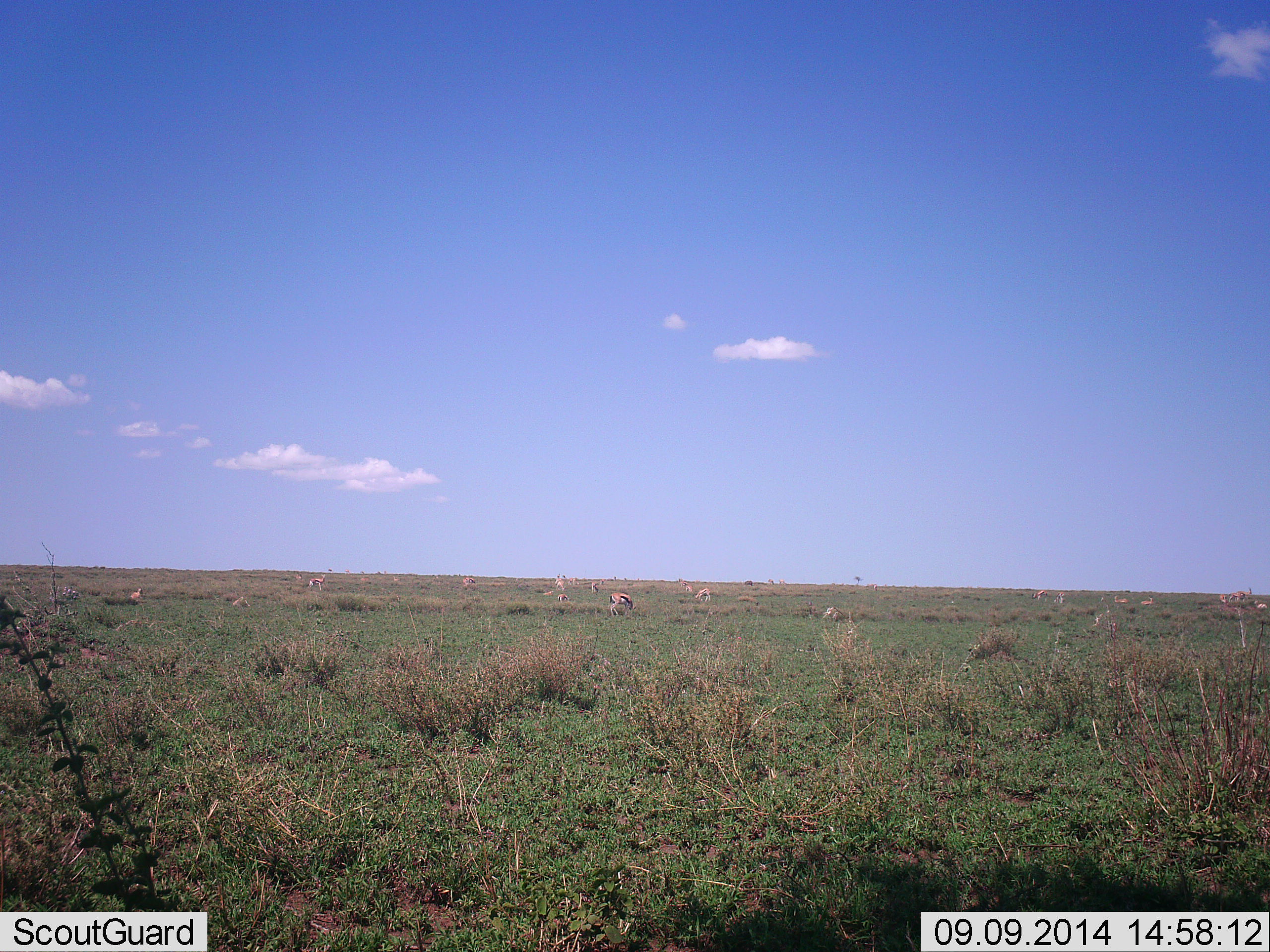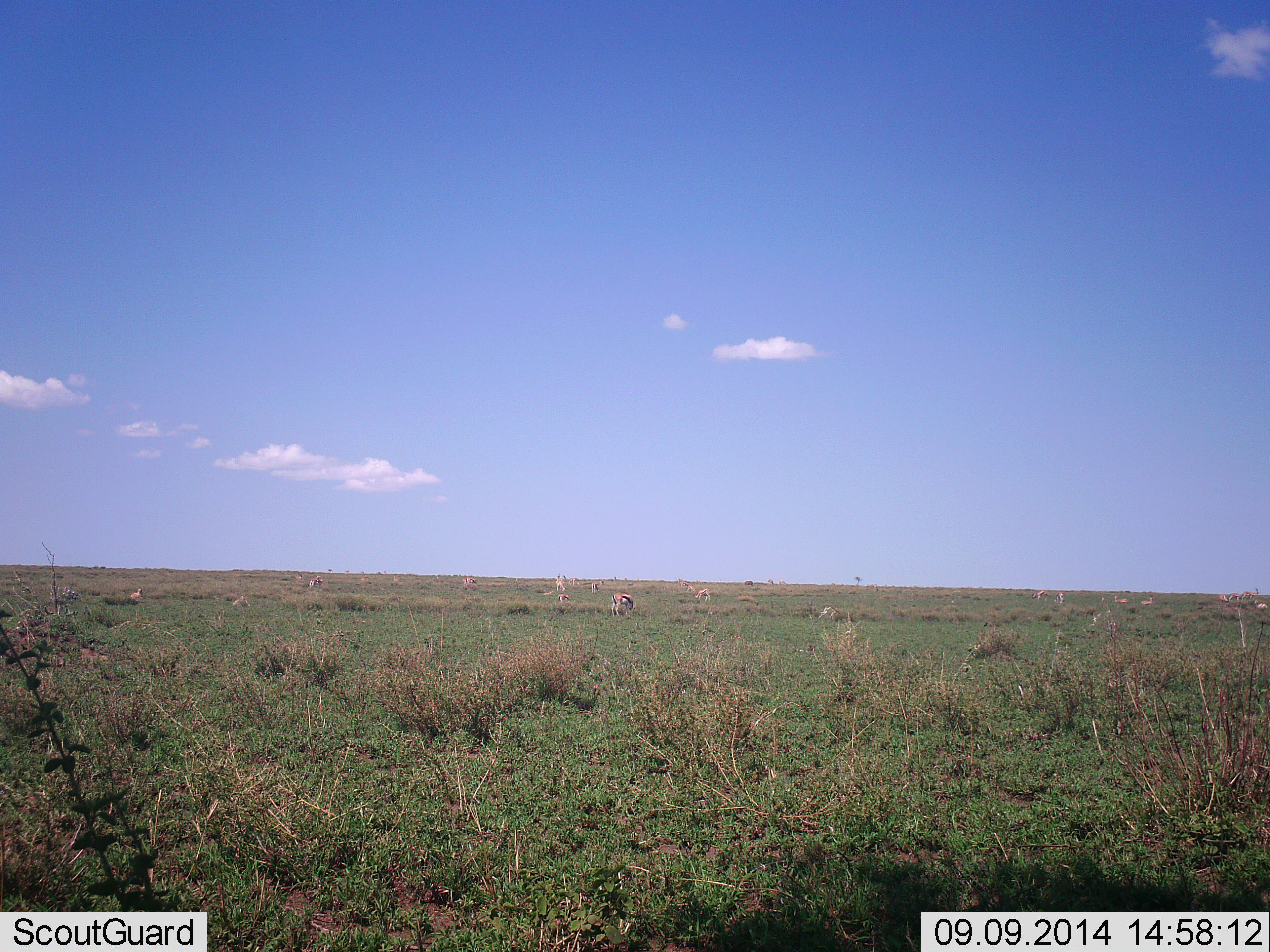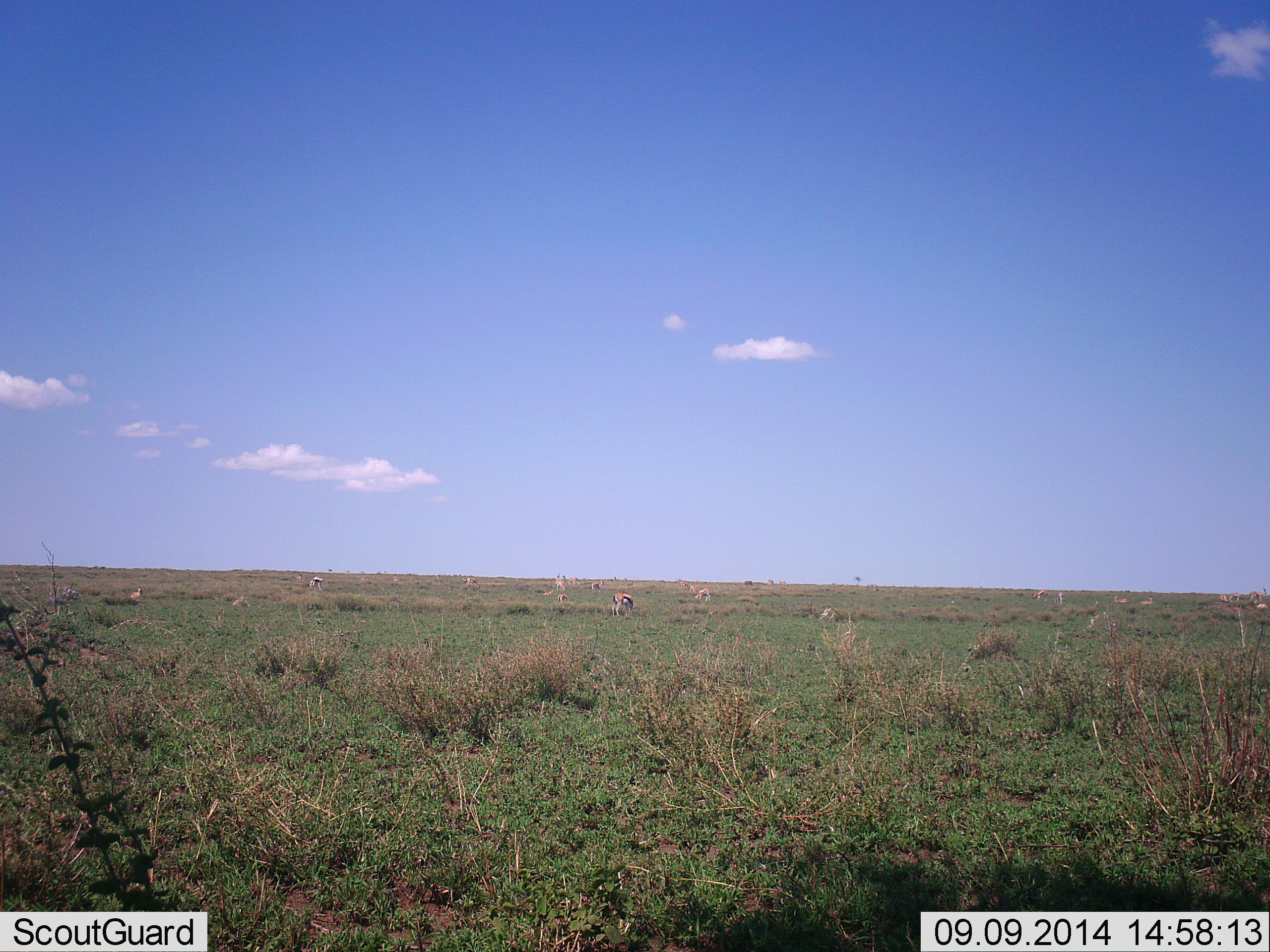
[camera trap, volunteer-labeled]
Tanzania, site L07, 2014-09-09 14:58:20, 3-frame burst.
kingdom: Animalia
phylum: Chordata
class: Mammalia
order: Artiodactyla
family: Bovidae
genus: Eudorcas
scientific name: Eudorcas thomsonii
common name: thomson's gazelle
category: gazellethomsons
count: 11-50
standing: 30%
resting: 0%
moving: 10%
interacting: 0%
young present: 0%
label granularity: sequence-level